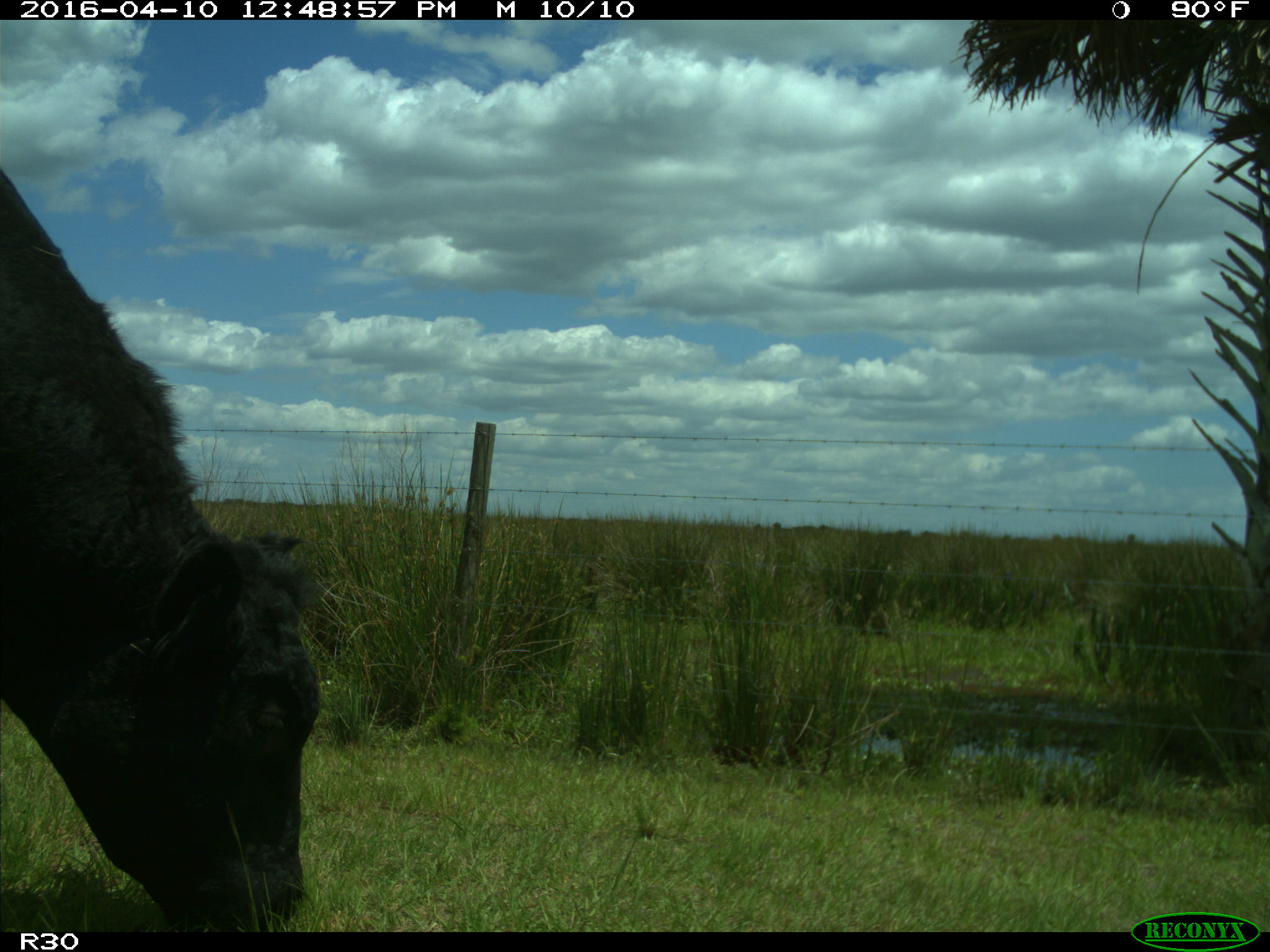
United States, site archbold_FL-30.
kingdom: Animalia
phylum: Chordata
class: Mammalia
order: Artiodactyla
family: Bovidae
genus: Bos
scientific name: Bos taurus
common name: domestic cow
Bos taurus (domestic cow).